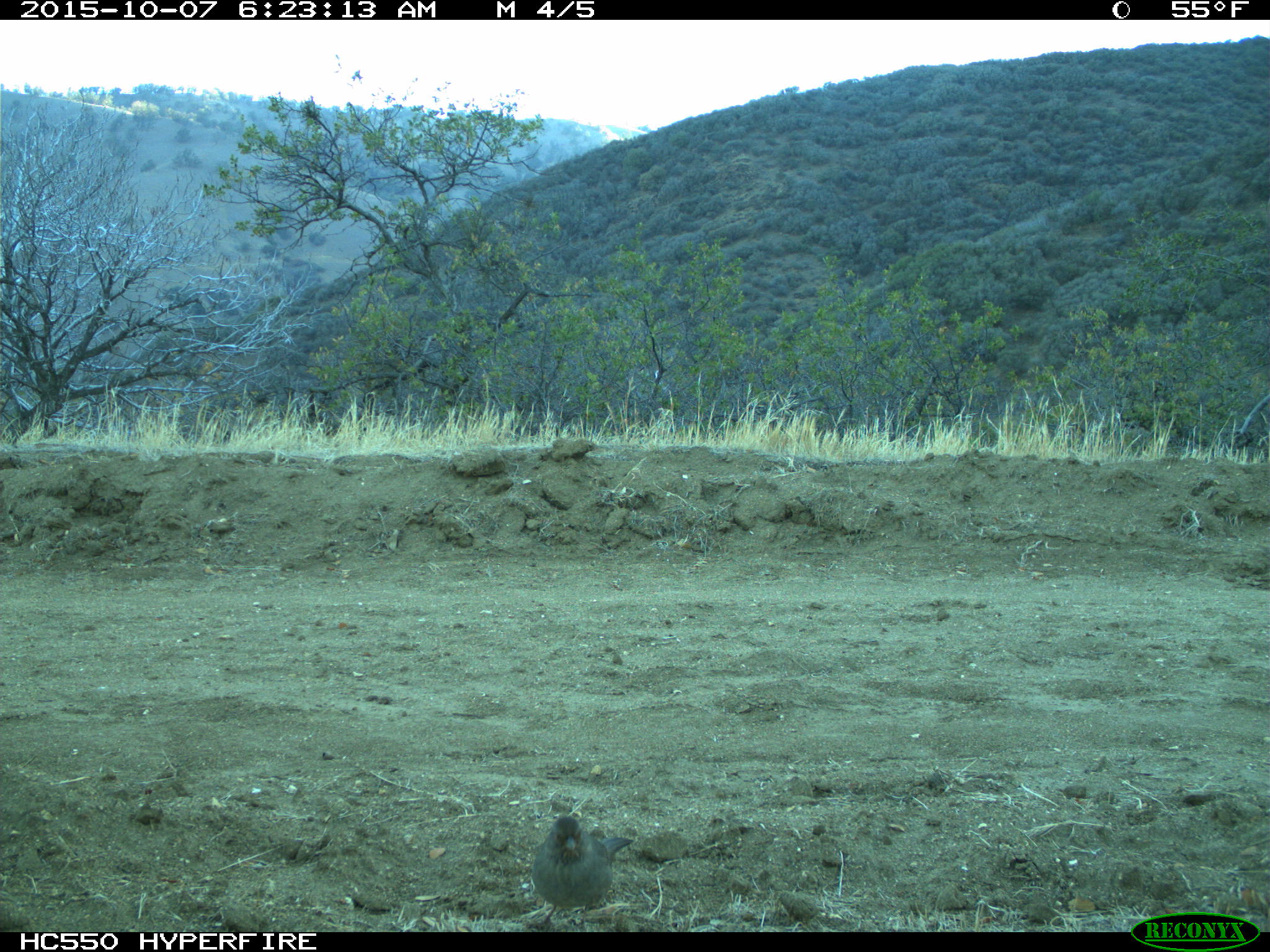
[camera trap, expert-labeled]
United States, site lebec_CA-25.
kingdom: Animalia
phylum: Chordata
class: Aves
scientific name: Aves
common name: birds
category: unidentified bird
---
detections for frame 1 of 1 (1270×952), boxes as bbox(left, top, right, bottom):
animal: bbox(532, 816, 634, 932)